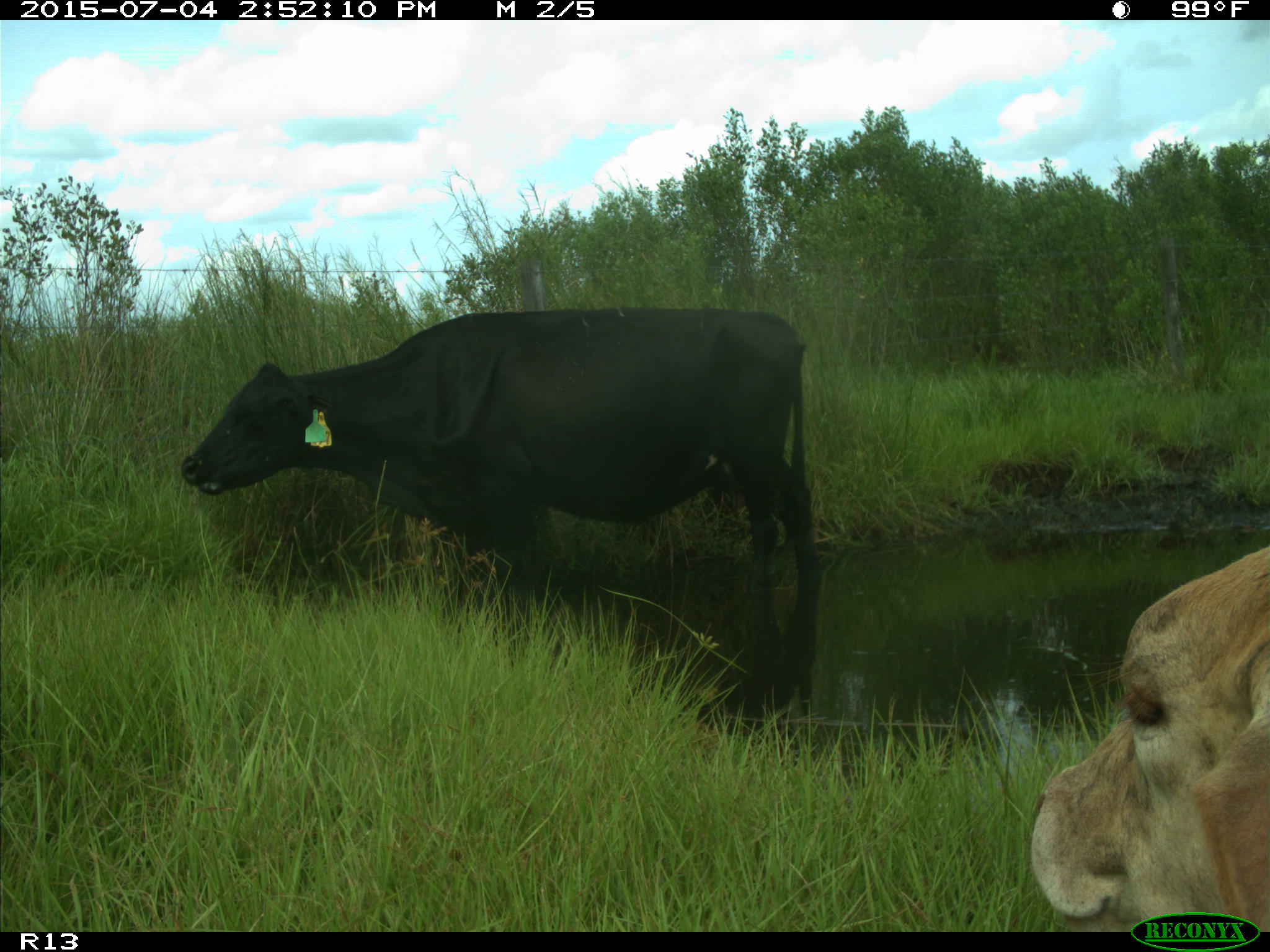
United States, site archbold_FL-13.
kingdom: Animalia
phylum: Chordata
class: Mammalia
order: Artiodactyla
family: Bovidae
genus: Bos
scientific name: Bos taurus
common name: domestic cow